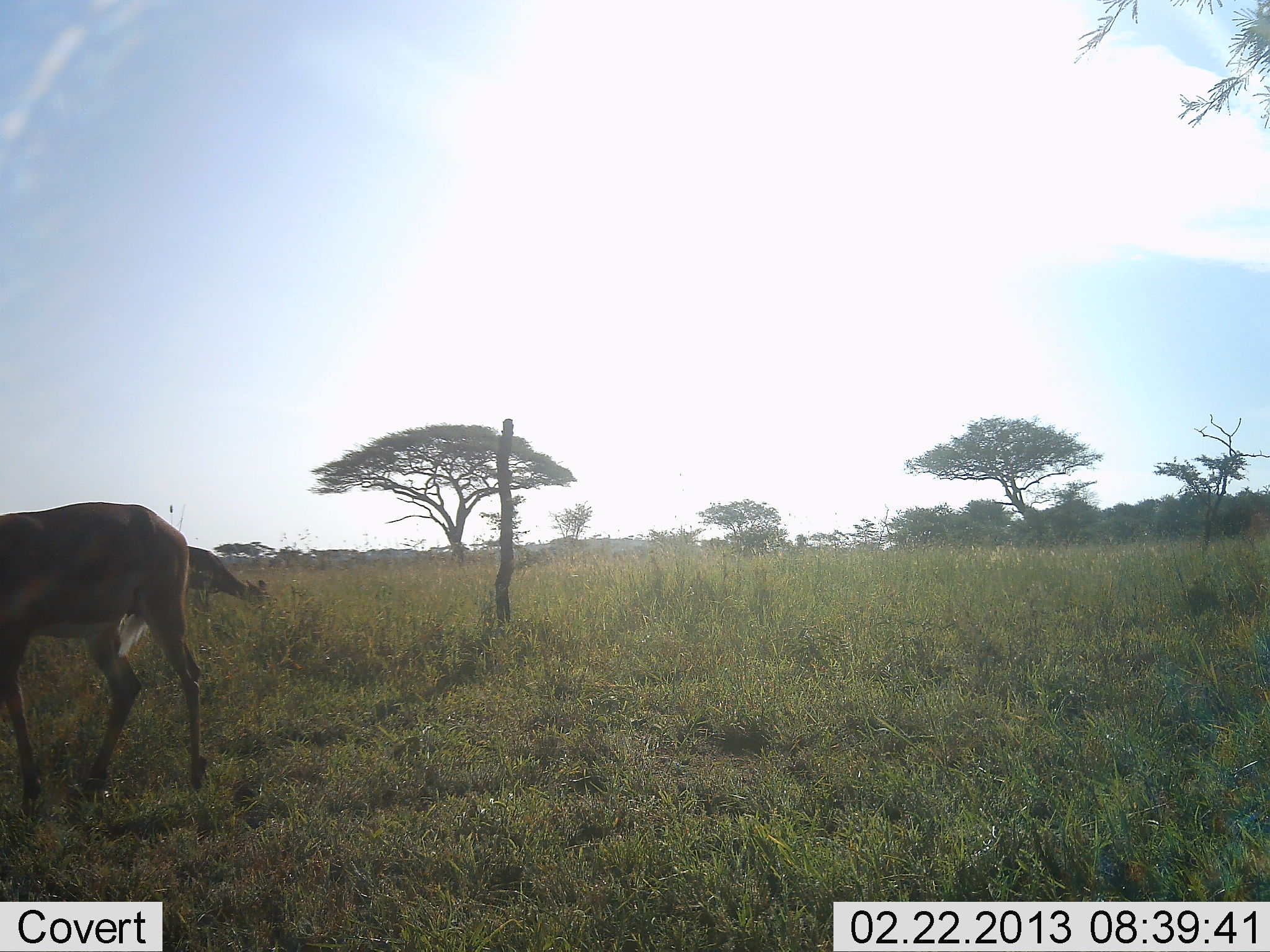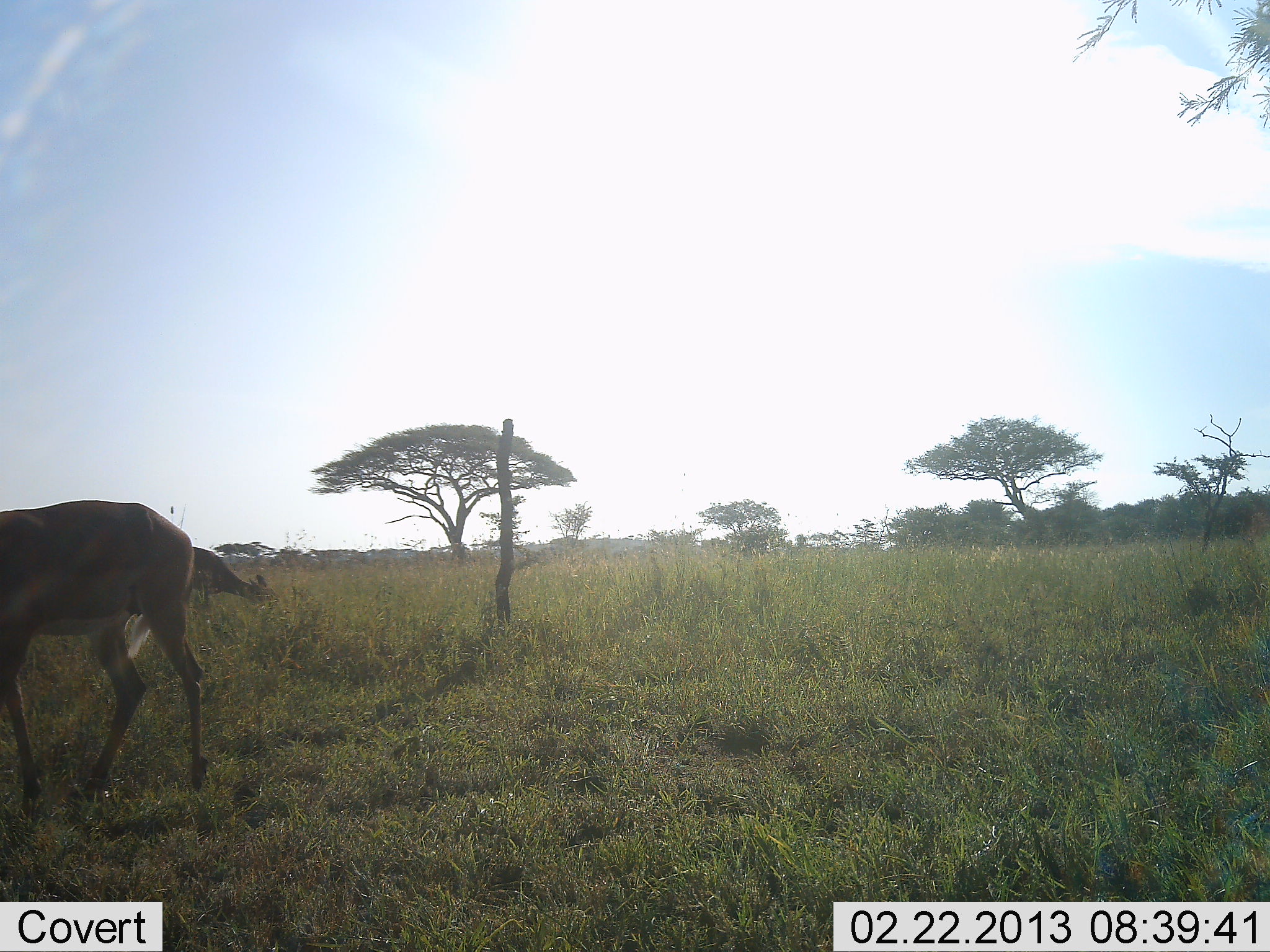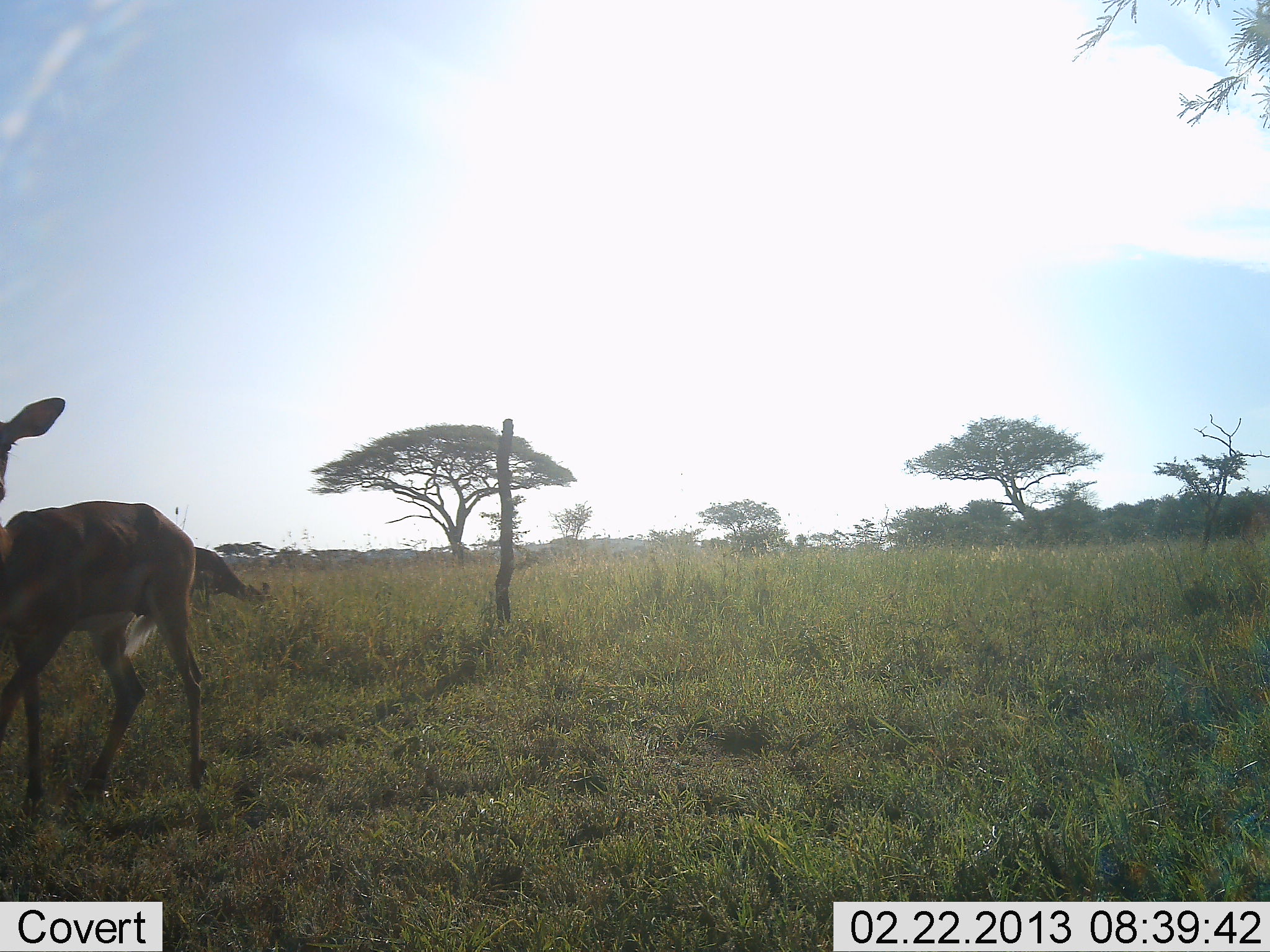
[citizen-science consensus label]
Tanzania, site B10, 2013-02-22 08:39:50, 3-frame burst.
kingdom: Animalia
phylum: Chordata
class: Mammalia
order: Artiodactyla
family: Bovidae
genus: Aepyceros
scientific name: Aepyceros melampus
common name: impala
Impala (Aepyceros melampus), count 2. Behavior (volunteer vote fractions): standing 67%, resting 0%, moving 0%, interacting 0%. Young present (vote fraction): 0%. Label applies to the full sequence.